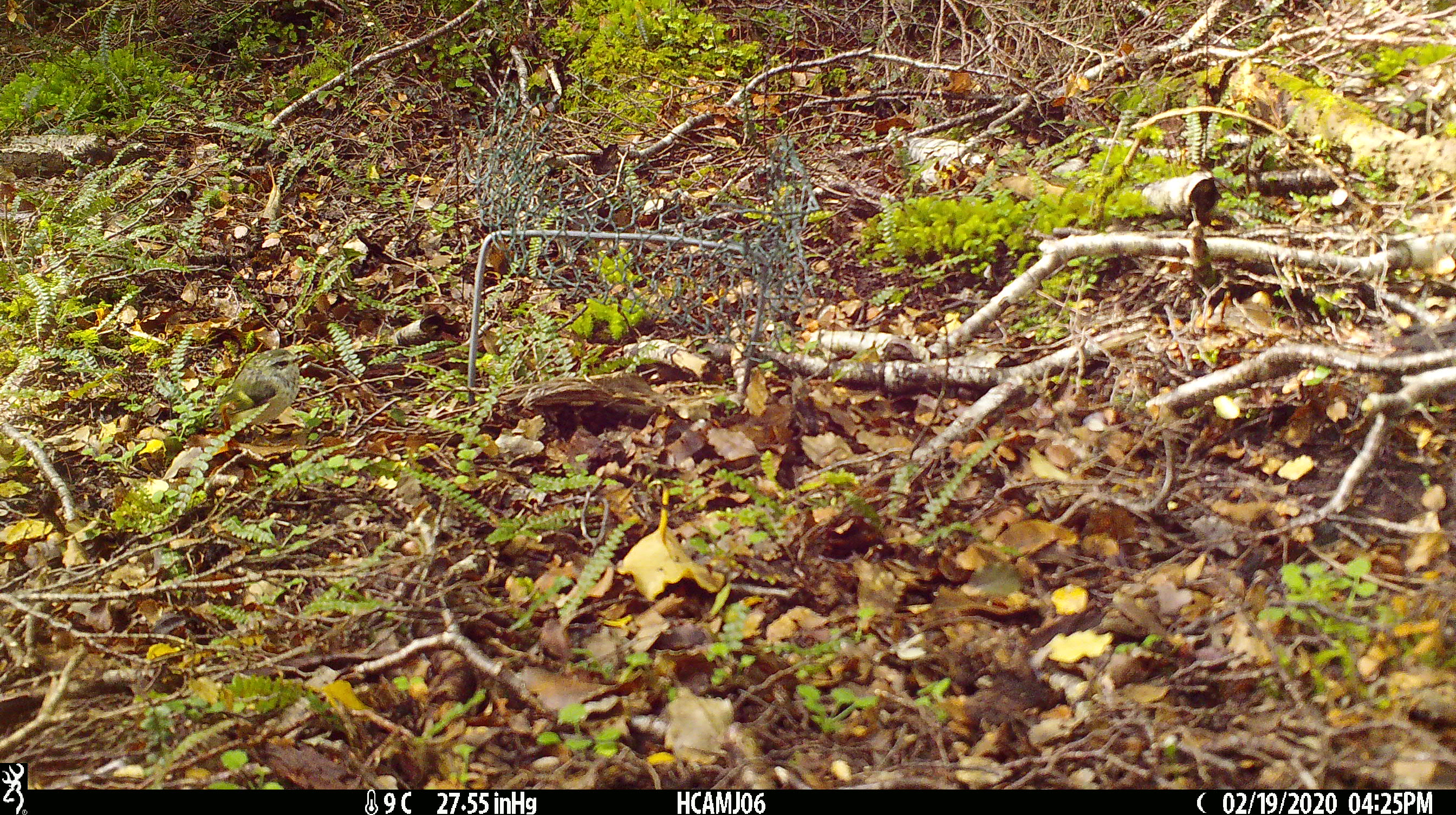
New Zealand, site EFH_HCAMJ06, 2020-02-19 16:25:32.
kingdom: Animalia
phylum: Chordata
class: Aves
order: Passeriformes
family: Acanthisittidae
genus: Acanthisitta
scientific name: Acanthisitta chloris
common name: rifleman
Rifleman (Acanthisitta chloris).